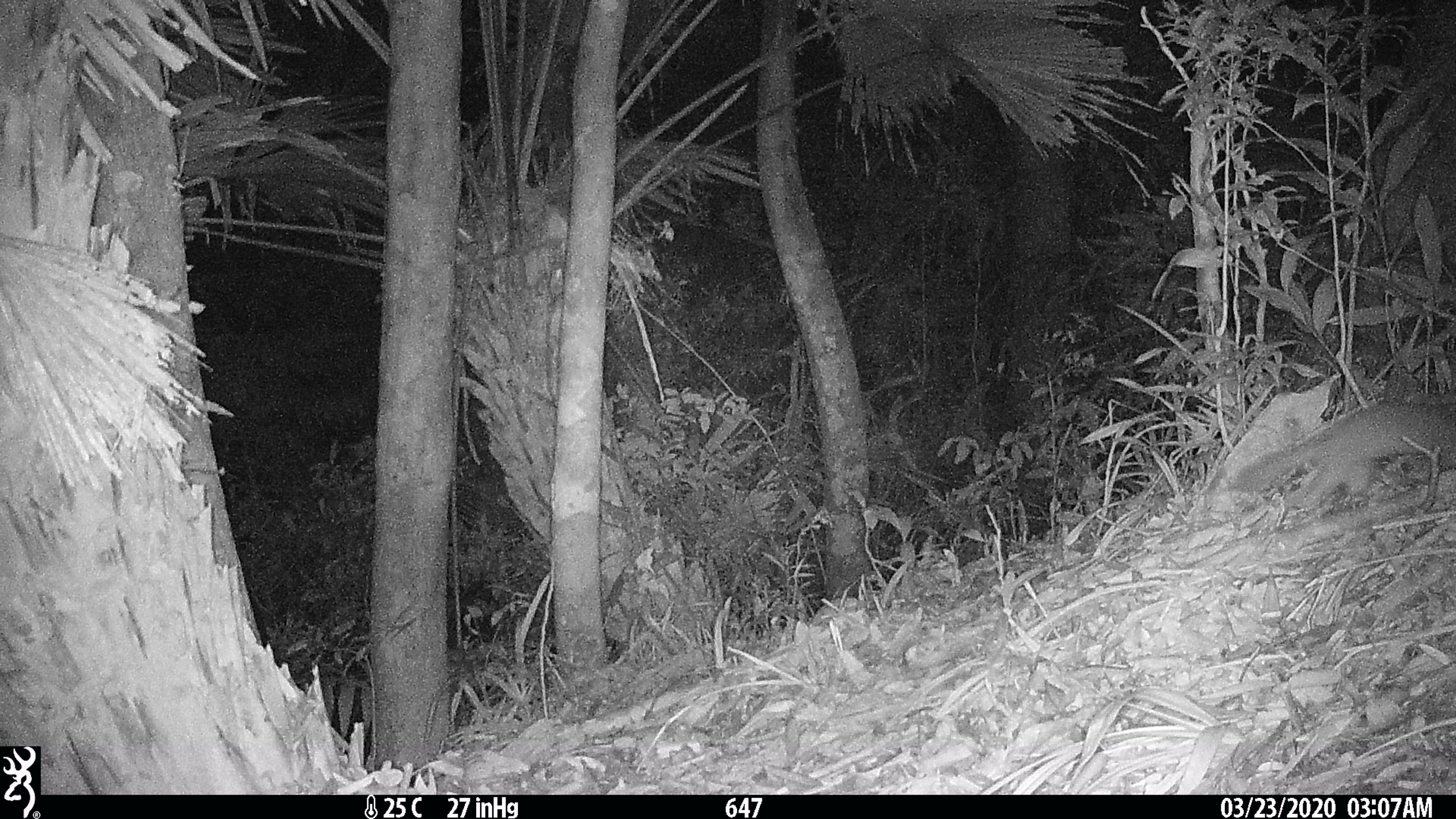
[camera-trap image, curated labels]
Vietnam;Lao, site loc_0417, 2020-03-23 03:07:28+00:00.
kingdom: Animalia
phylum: Chordata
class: Mammalia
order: Carnivora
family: Mustelidae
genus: Melogale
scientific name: Melogale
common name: ferret badger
Ferret badger (Melogale). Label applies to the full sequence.